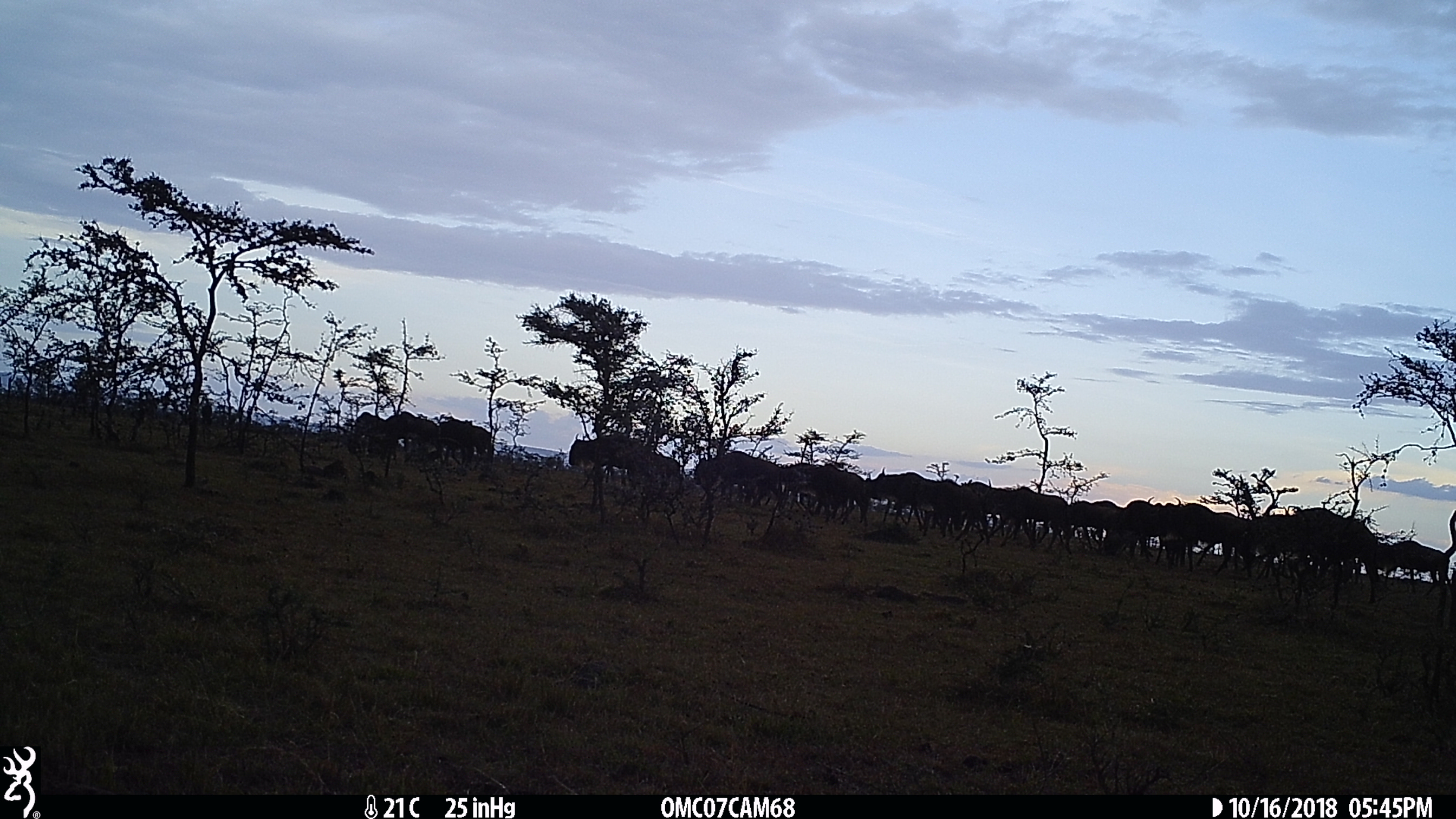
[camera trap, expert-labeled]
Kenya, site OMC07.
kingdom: Animalia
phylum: Chordata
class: Mammalia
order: Artiodactyla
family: Bovidae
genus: Connochaetes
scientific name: Connochaetes taurinus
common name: blue wildebeest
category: wildebeest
Wildebeest (blue wildebeest) (Connochaetes taurinus).